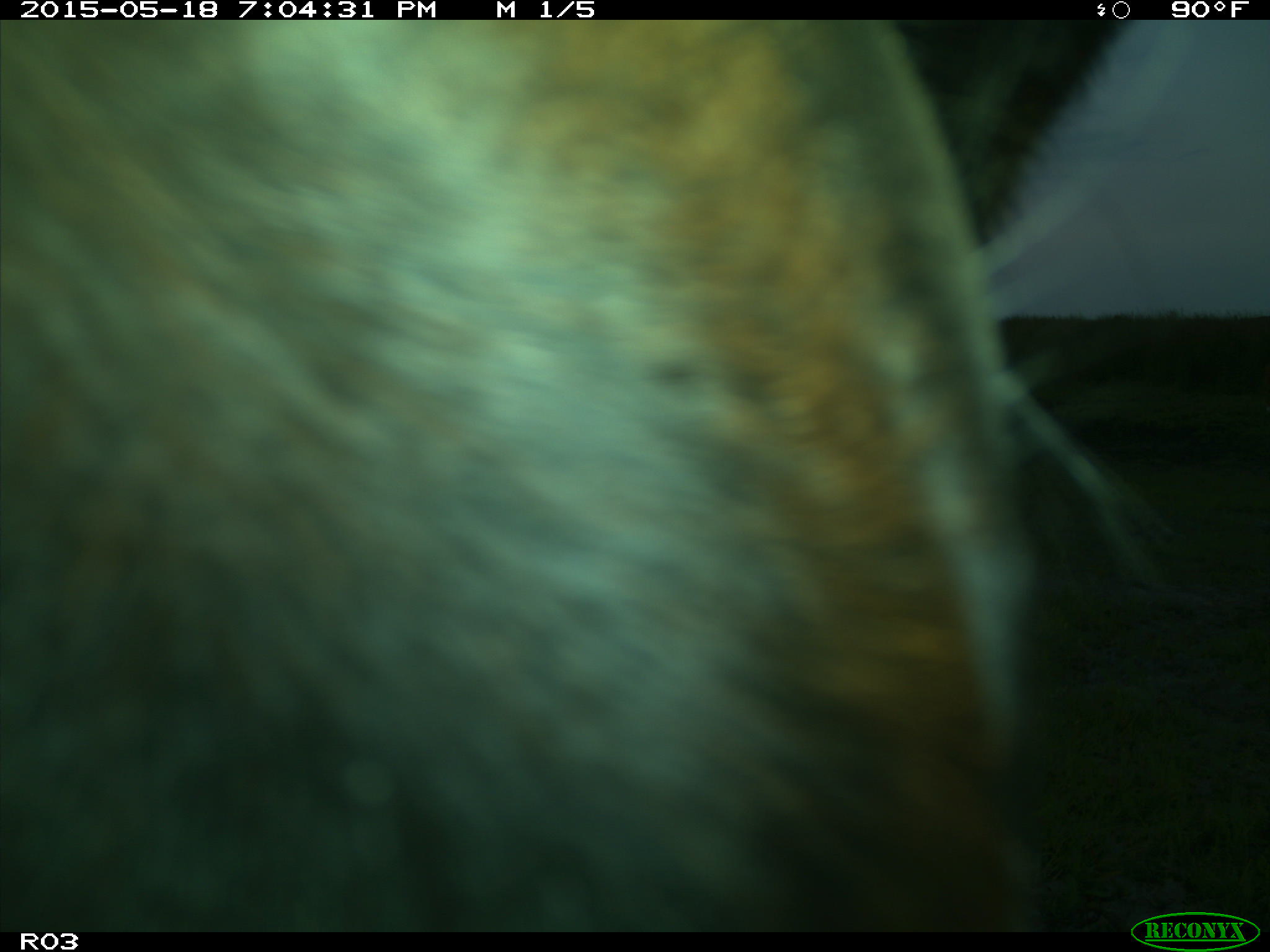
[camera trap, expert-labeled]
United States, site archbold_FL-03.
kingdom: Animalia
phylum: Chordata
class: Mammalia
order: Artiodactyla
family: Bovidae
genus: Bos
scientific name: Bos taurus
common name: domestic cow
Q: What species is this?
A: Bos taurus (domestic cow).